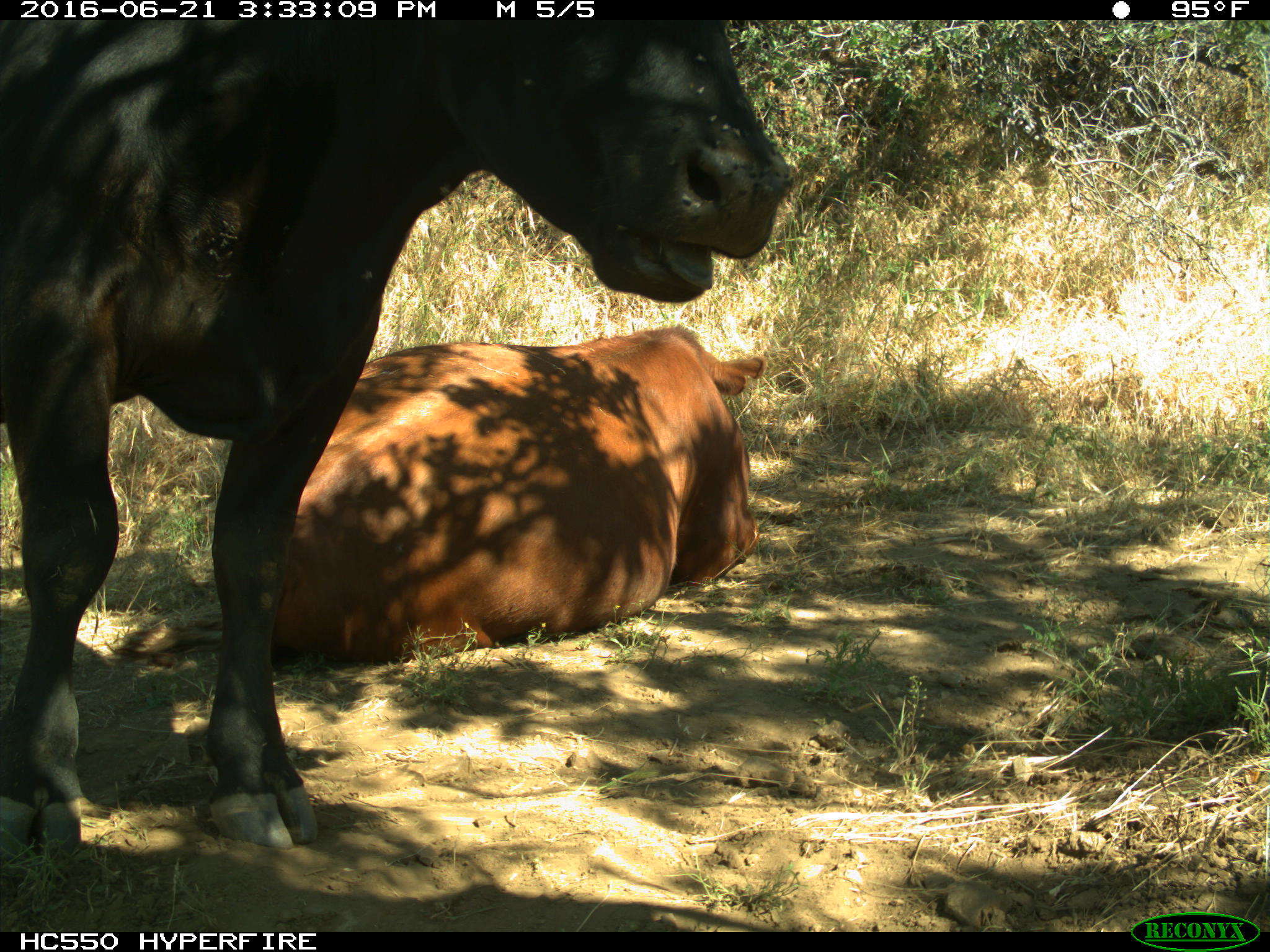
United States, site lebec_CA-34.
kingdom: Animalia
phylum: Chordata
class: Mammalia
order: Artiodactyla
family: Bovidae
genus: Bos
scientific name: Bos taurus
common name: domestic cow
Bos taurus (domestic cow).